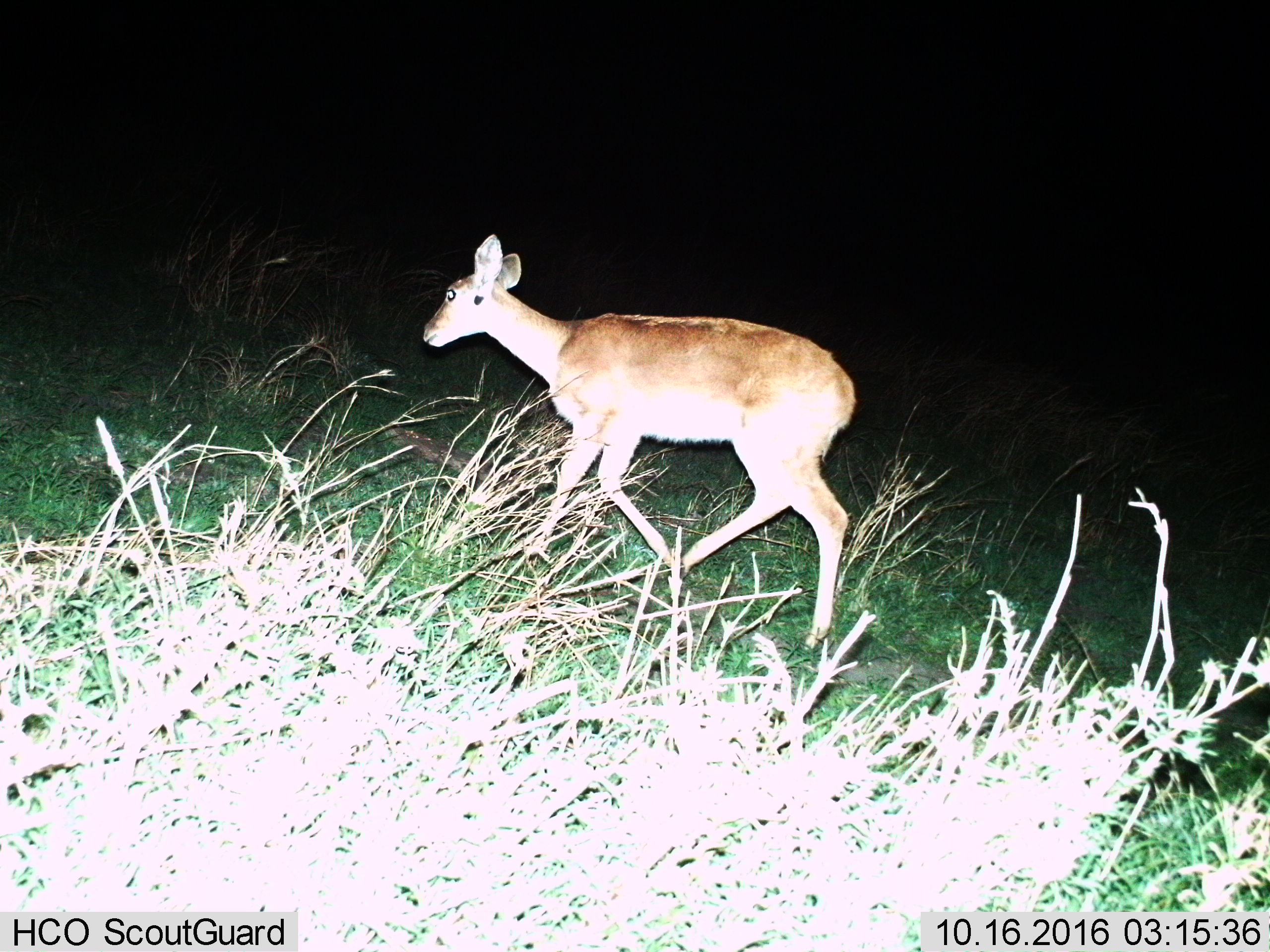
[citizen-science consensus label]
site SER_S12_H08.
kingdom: Animalia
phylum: Chordata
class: Mammalia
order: Artiodactyla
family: Bovidae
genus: Redunca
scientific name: Redunca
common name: reedbuck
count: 1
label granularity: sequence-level